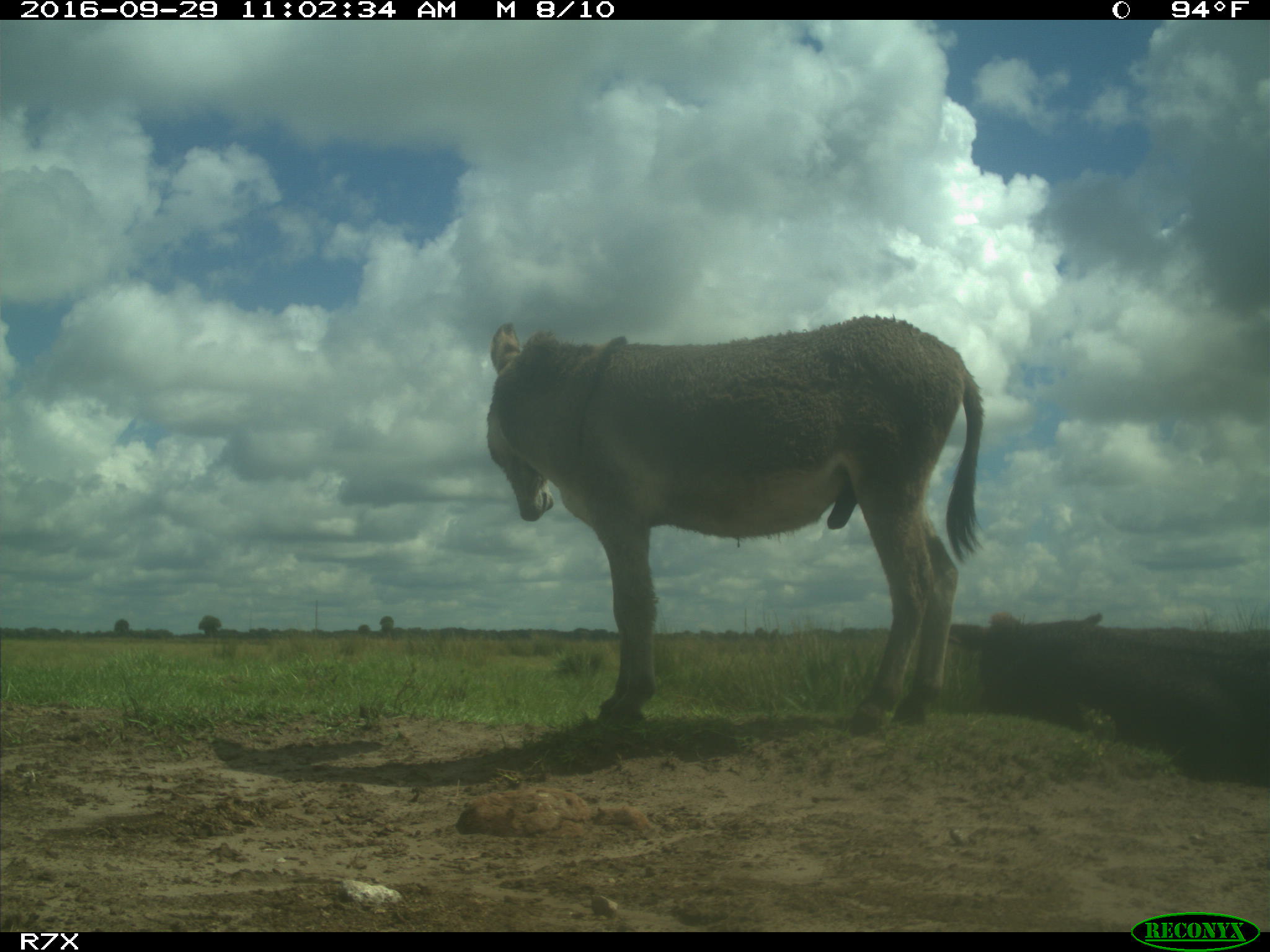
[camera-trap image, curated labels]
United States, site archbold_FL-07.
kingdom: Animalia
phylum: Chordata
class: Mammalia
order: Perissodactyla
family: Equidae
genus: Equus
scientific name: Equus africanus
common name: african wild ass